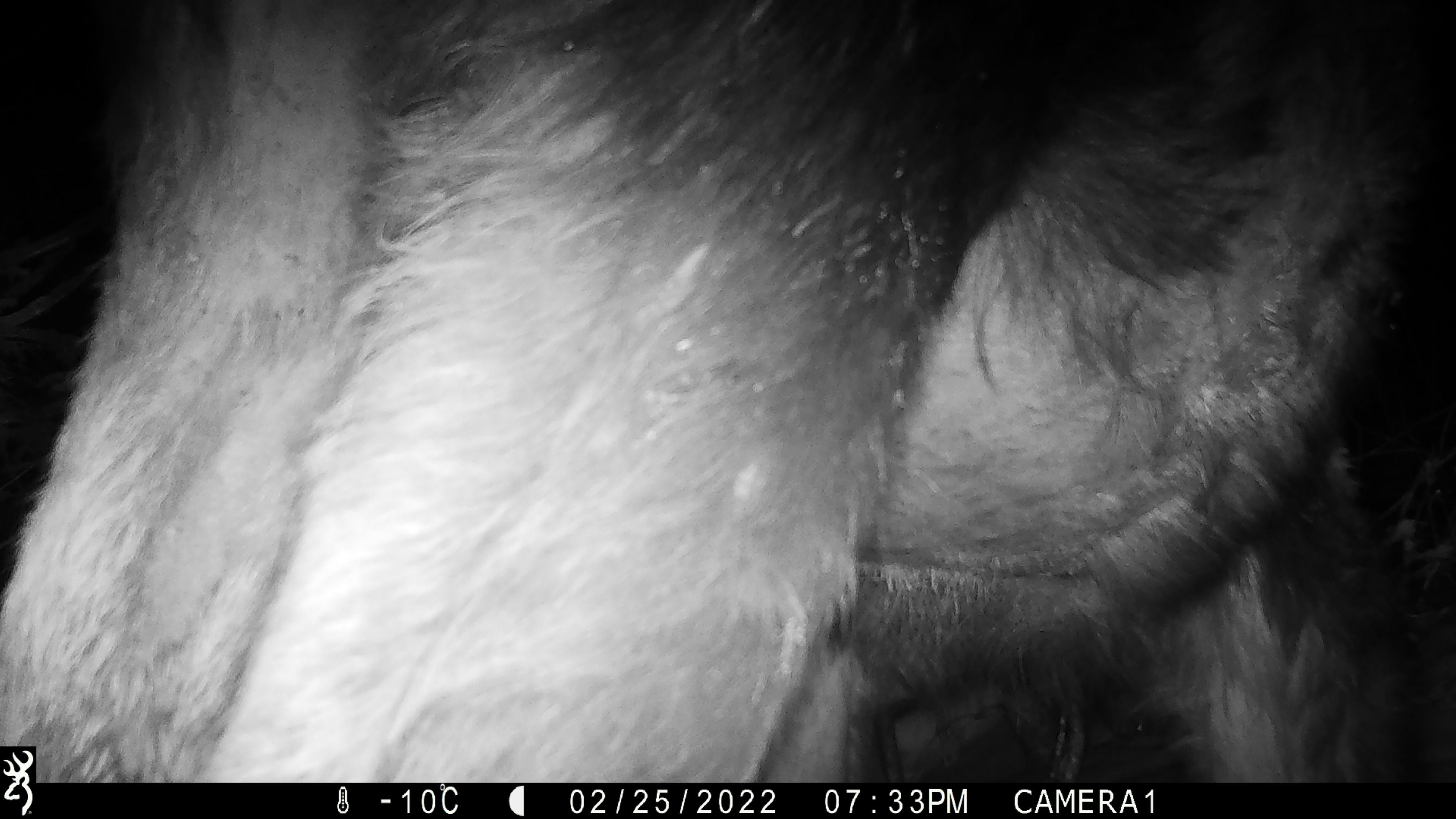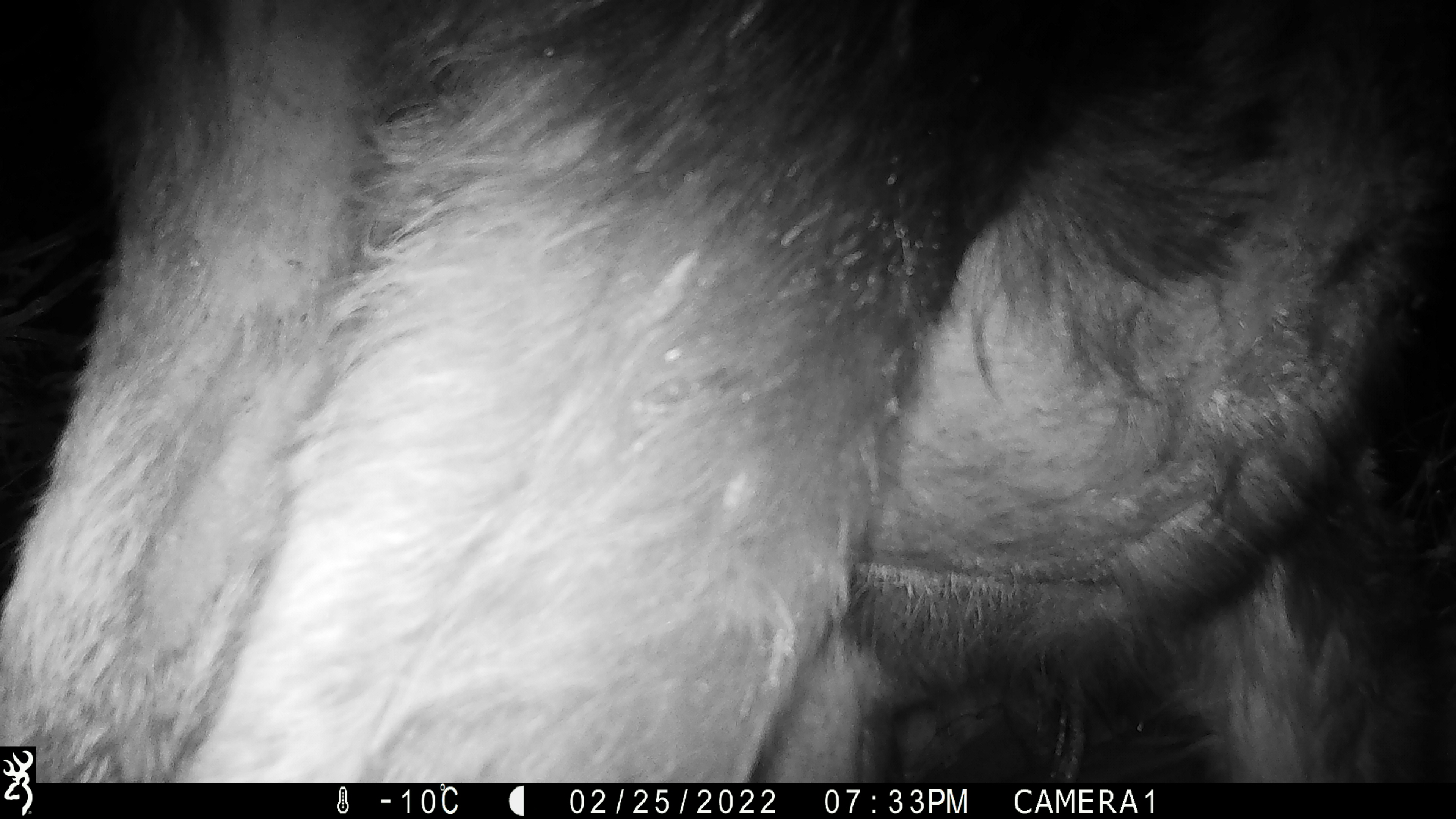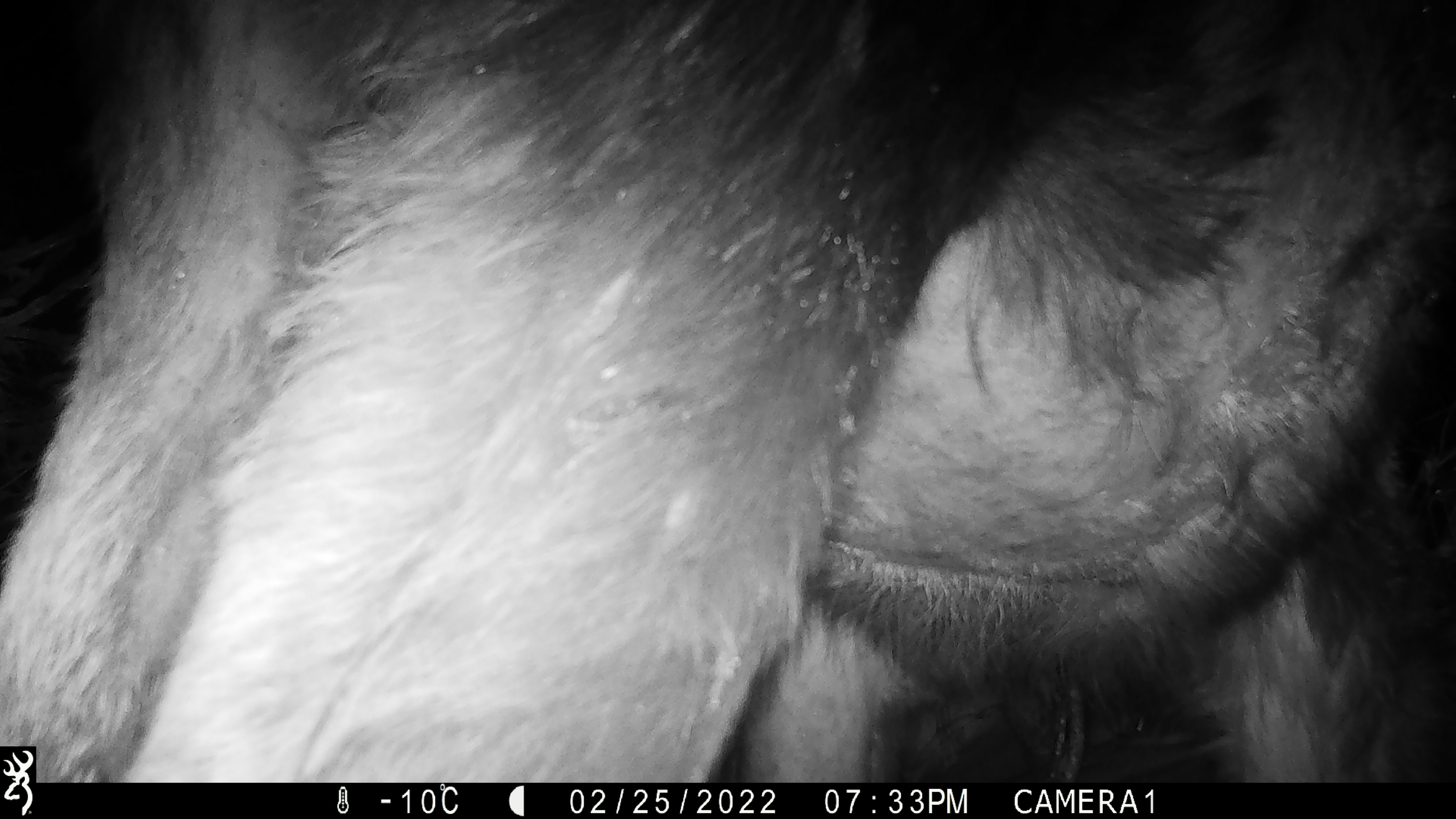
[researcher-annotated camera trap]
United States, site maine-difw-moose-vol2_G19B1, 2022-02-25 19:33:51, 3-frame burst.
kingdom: Animalia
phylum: Chordata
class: Mammalia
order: Artiodactyla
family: Cervidae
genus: Alces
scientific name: Alces alces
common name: moose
Moose (Alces alces).